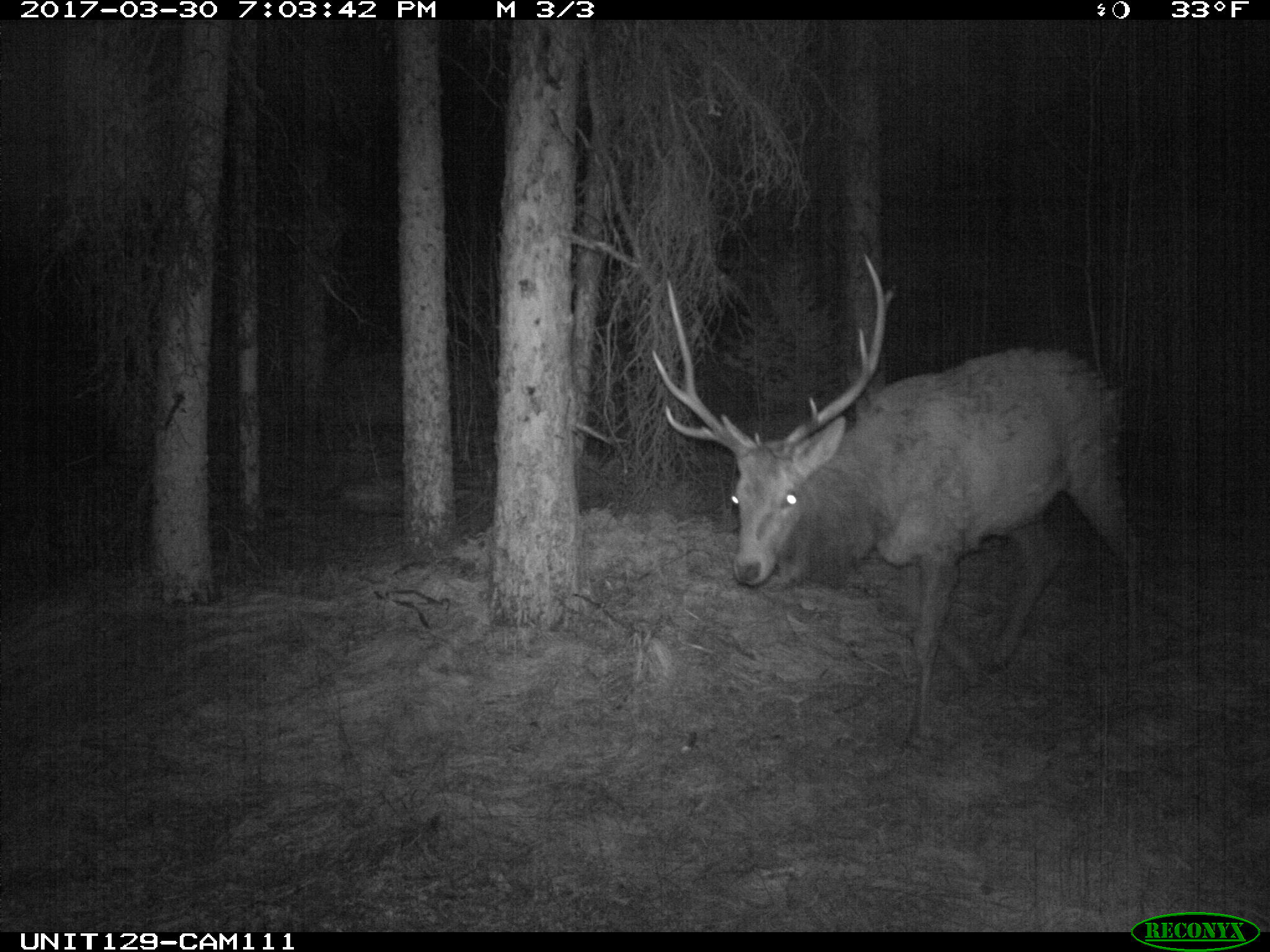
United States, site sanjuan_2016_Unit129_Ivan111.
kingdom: Animalia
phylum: Chordata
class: Mammalia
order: Artiodactyla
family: Cervidae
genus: Cervus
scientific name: Cervus elaphus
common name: red deer